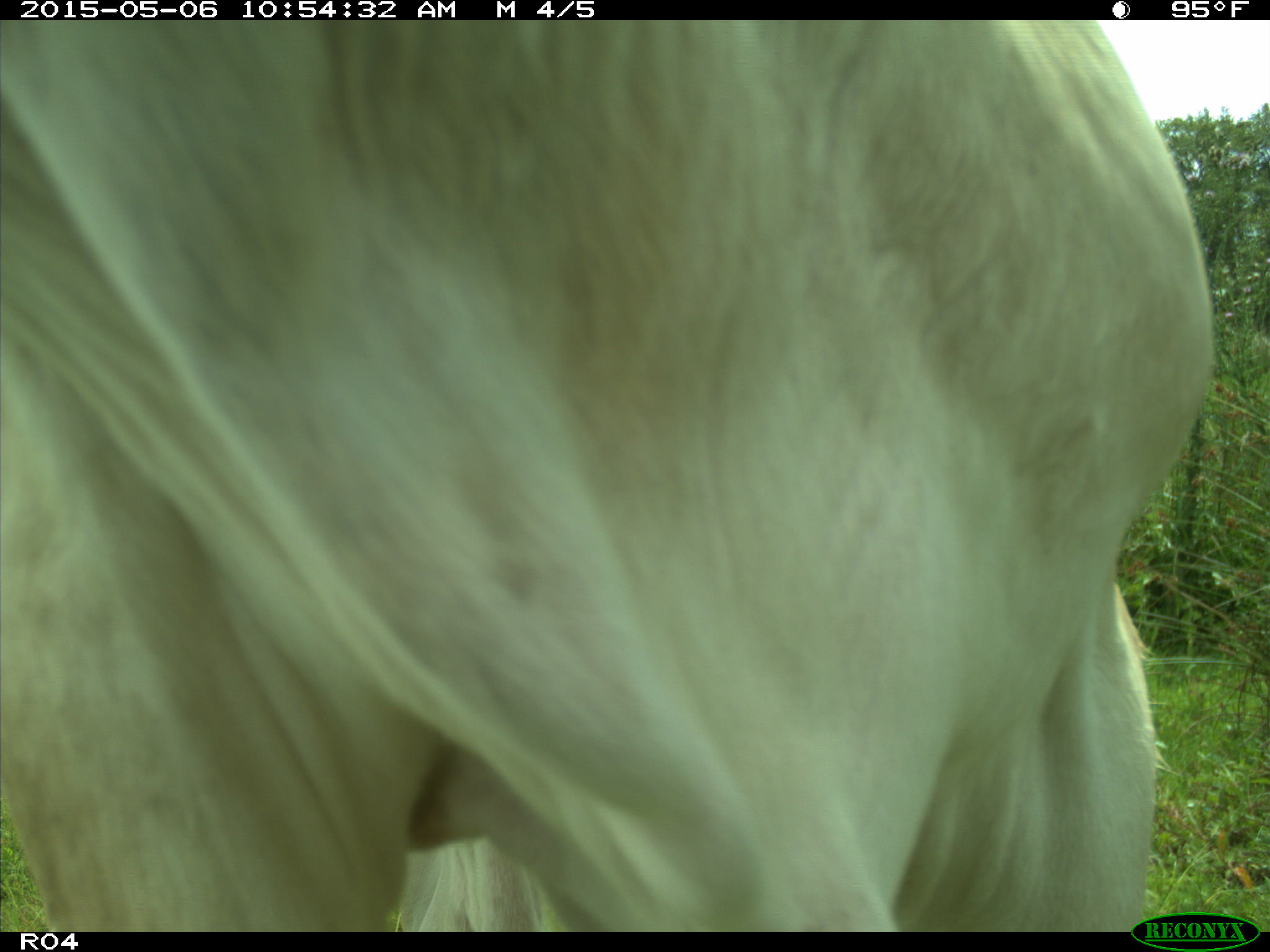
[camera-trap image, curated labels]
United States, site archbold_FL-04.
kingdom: Animalia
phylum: Chordata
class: Mammalia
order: Artiodactyla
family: Bovidae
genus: Bos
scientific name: Bos taurus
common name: domestic cow